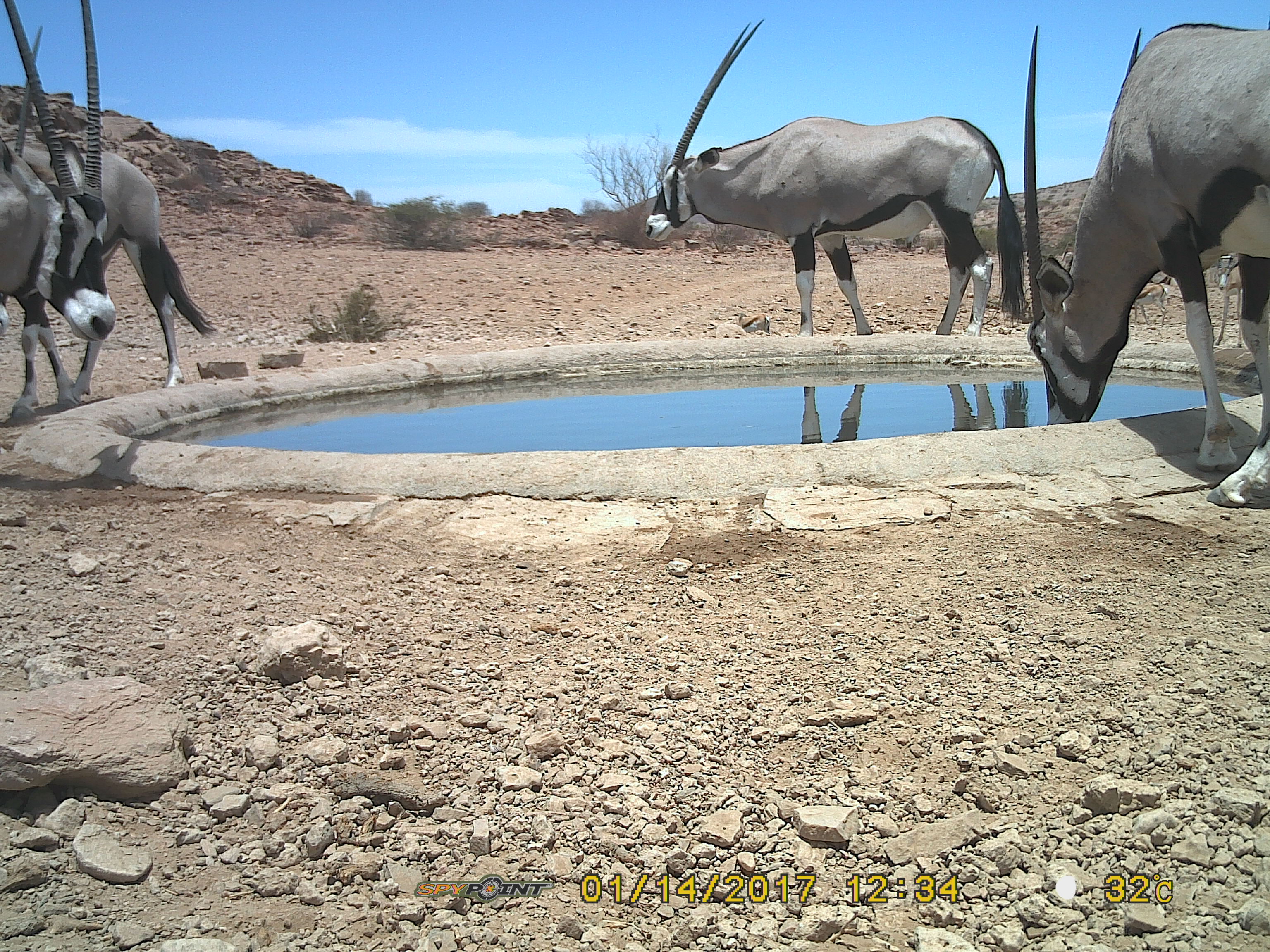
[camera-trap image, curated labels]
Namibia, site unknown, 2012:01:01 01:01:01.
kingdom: Animalia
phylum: Chordata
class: Mammalia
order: Artiodactyla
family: Bovidae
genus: Oryx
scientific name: Oryx gazella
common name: gemsbok